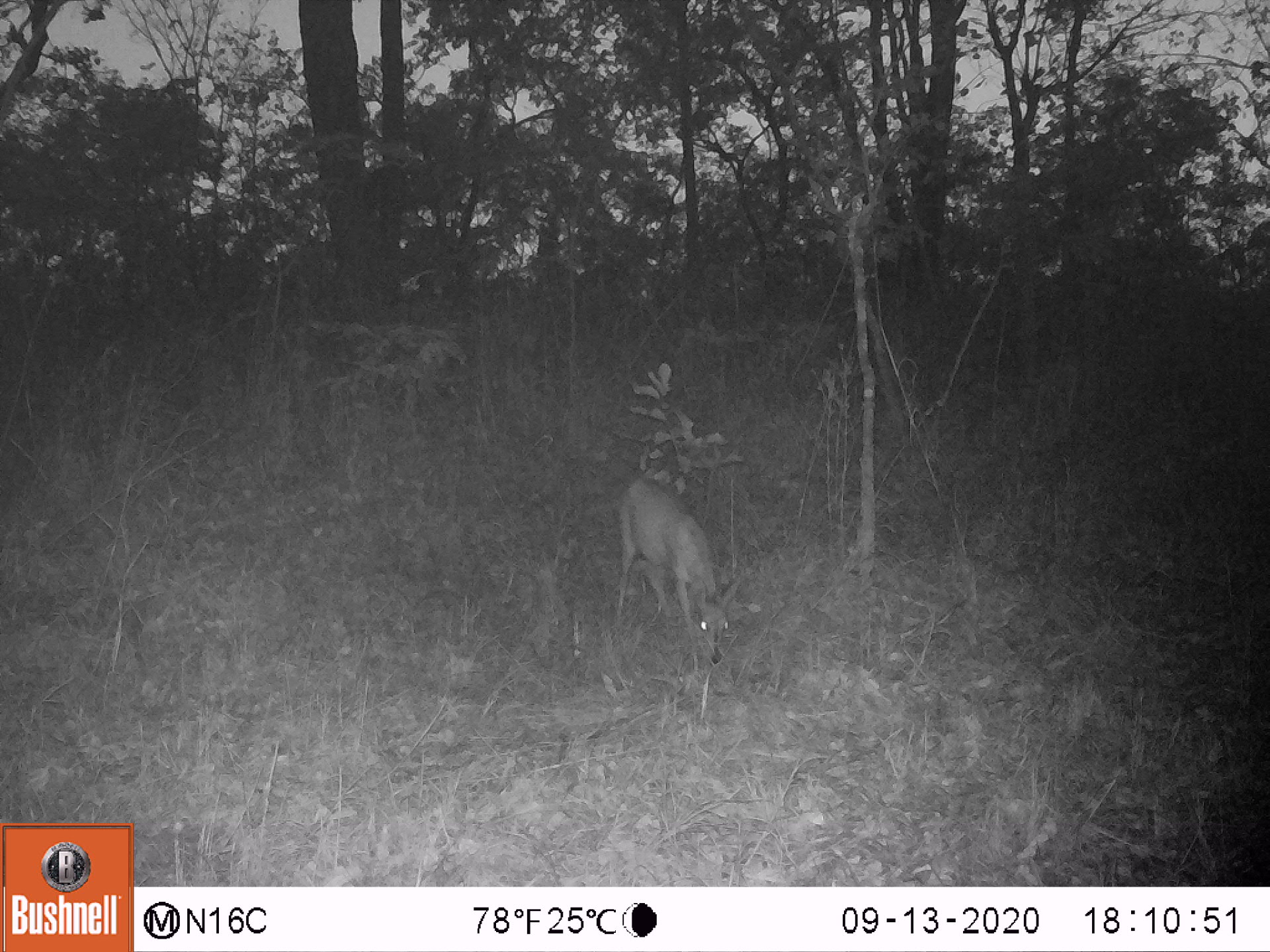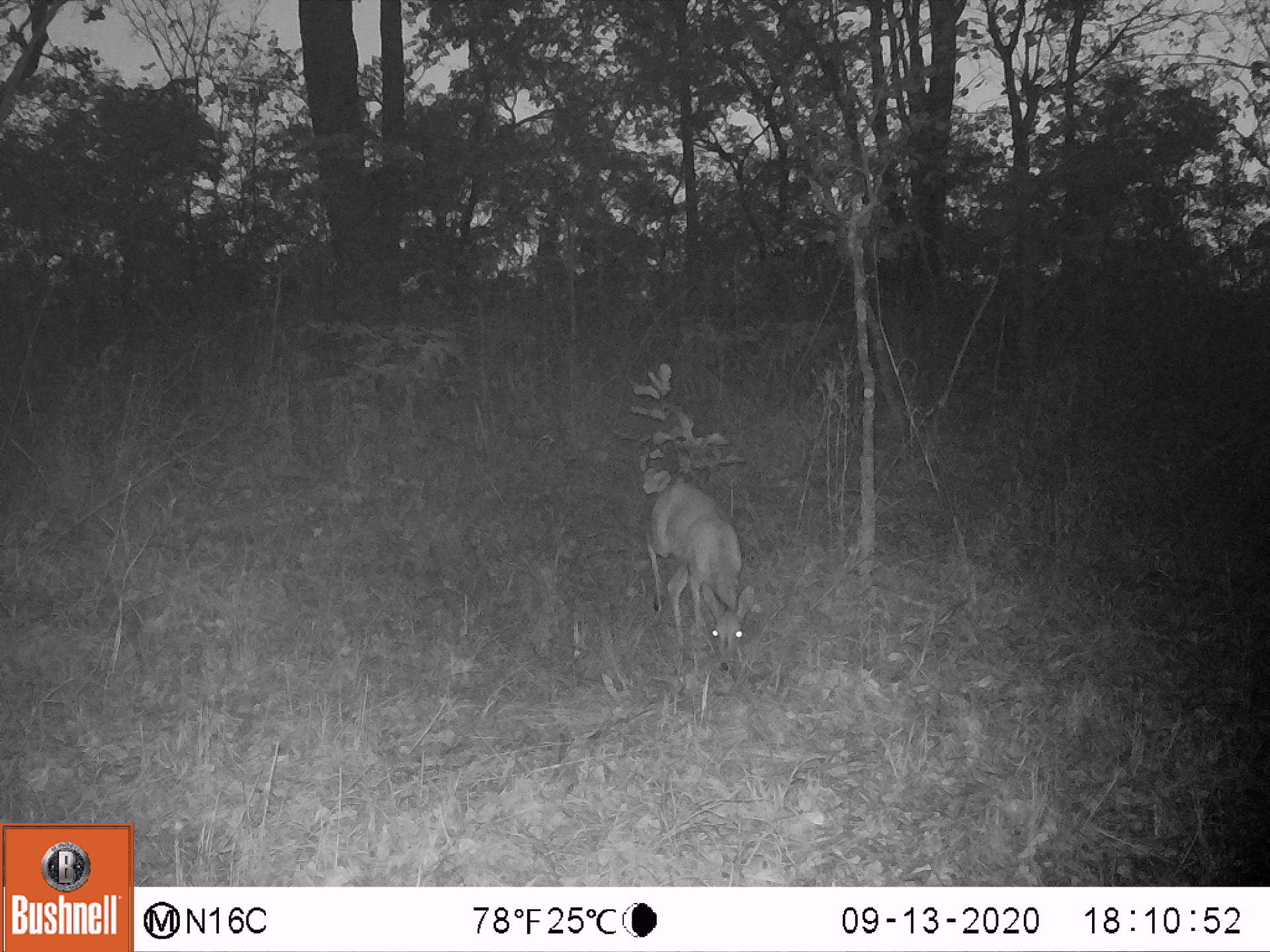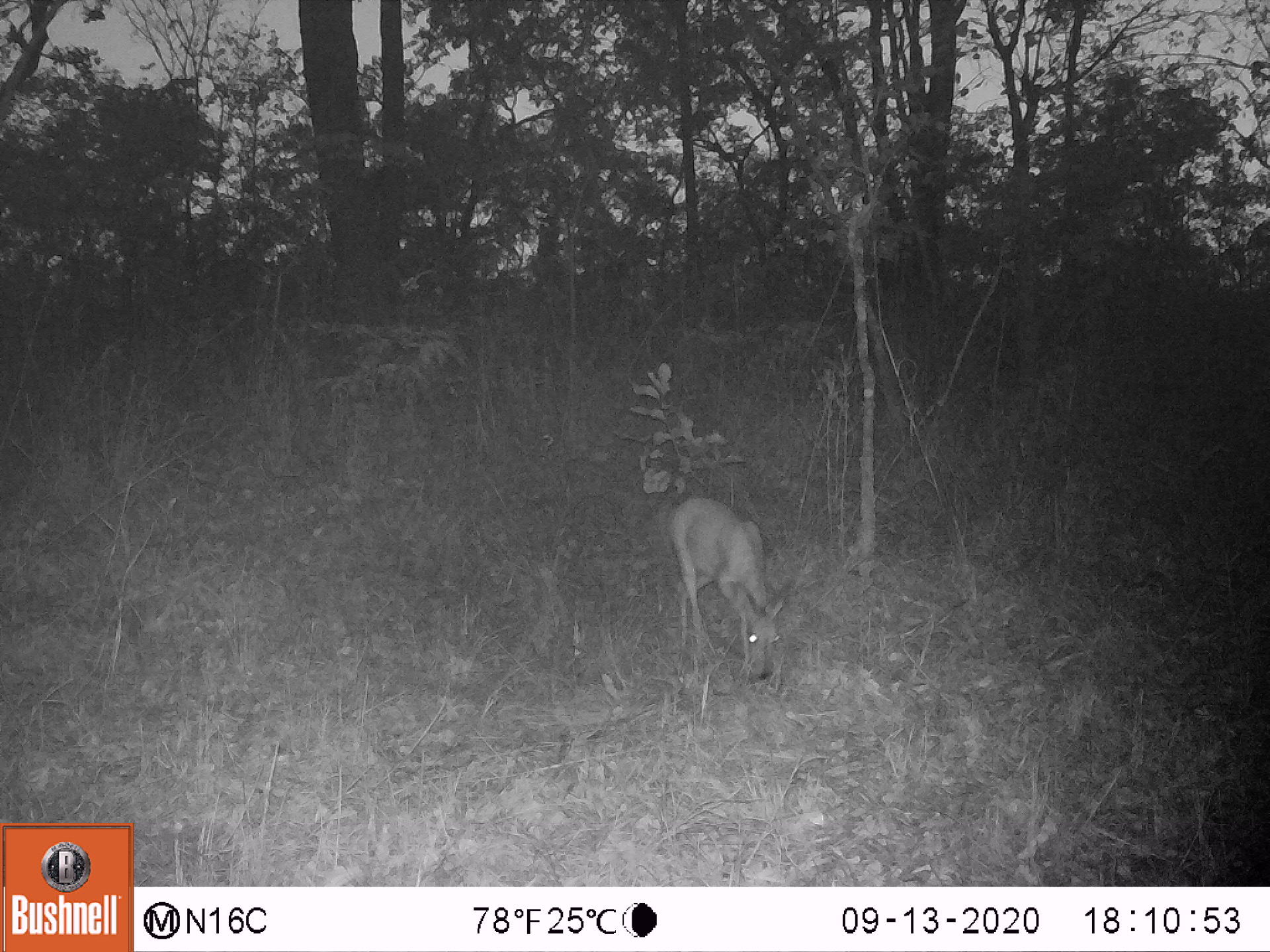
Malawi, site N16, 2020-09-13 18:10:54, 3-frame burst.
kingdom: Animalia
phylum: Chordata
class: Mammalia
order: Artiodactyla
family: Bovidae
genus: Sylvicapra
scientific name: Sylvicapra grimmia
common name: common duiker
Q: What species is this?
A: Common duiker (Sylvicapra grimmia).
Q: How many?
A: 1.